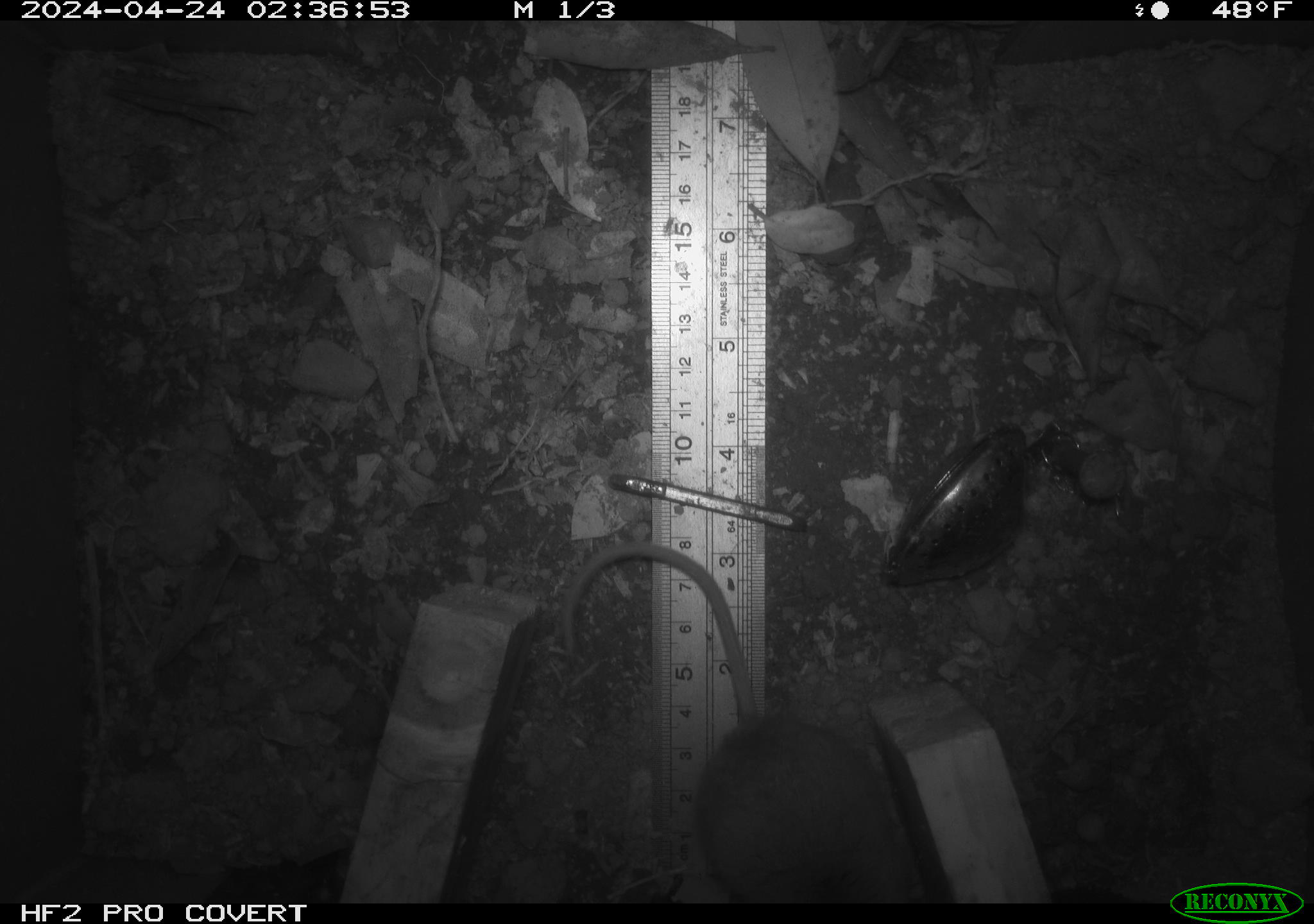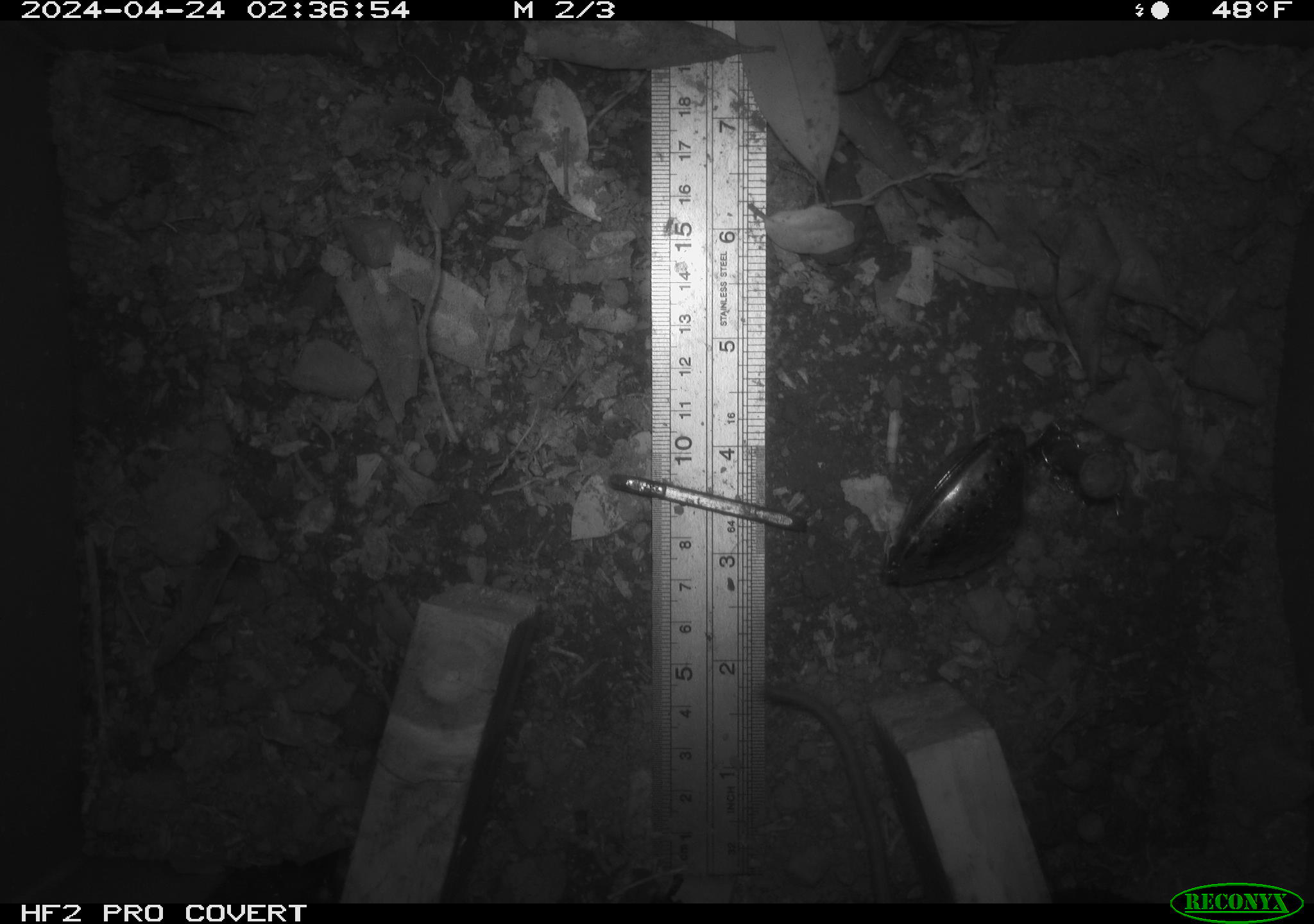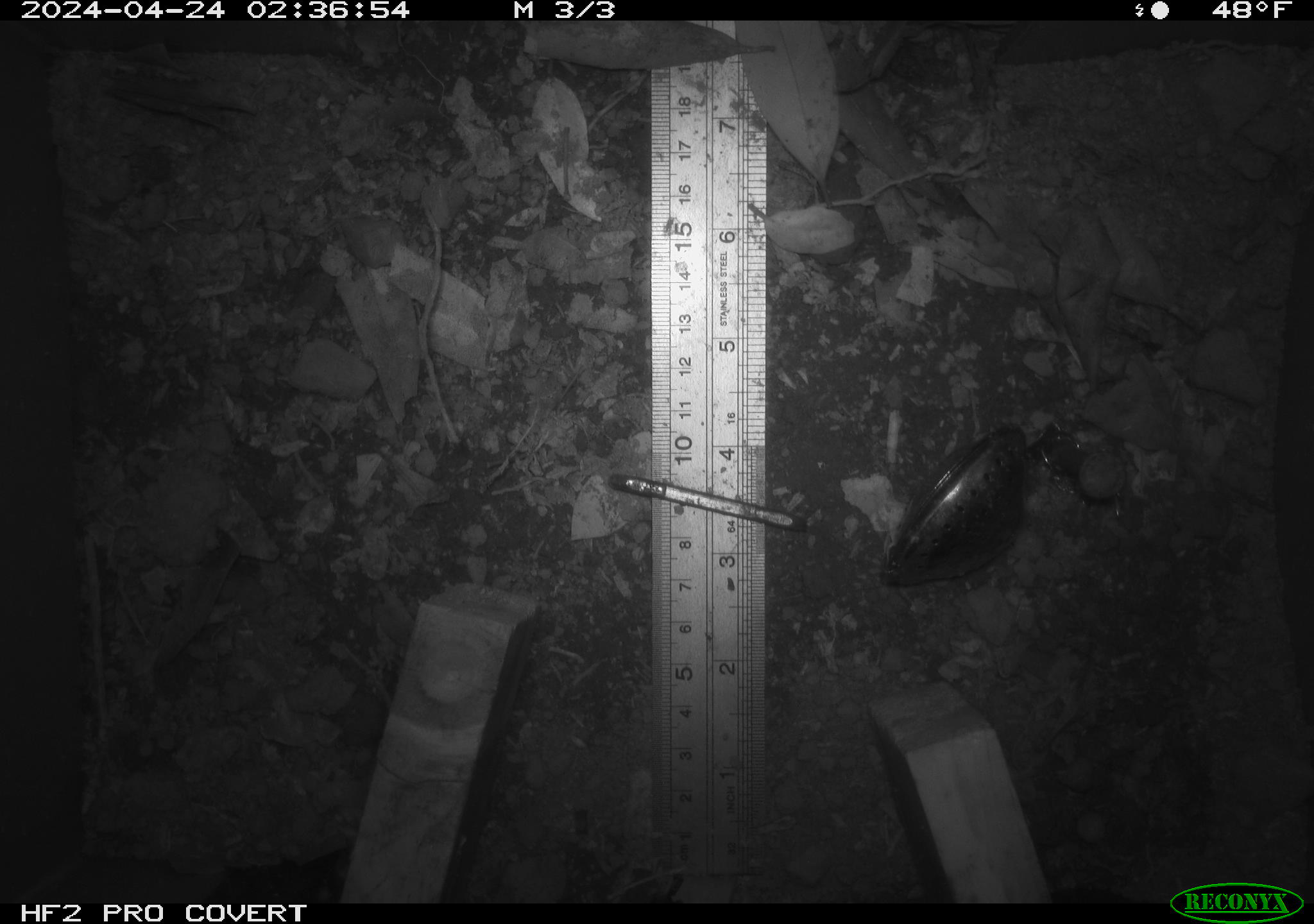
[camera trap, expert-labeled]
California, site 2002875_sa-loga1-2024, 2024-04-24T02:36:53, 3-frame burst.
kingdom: Animalia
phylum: Chordata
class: Mammalia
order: Rodentia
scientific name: Rodentia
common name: rodent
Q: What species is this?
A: Rodent (Rodentia).